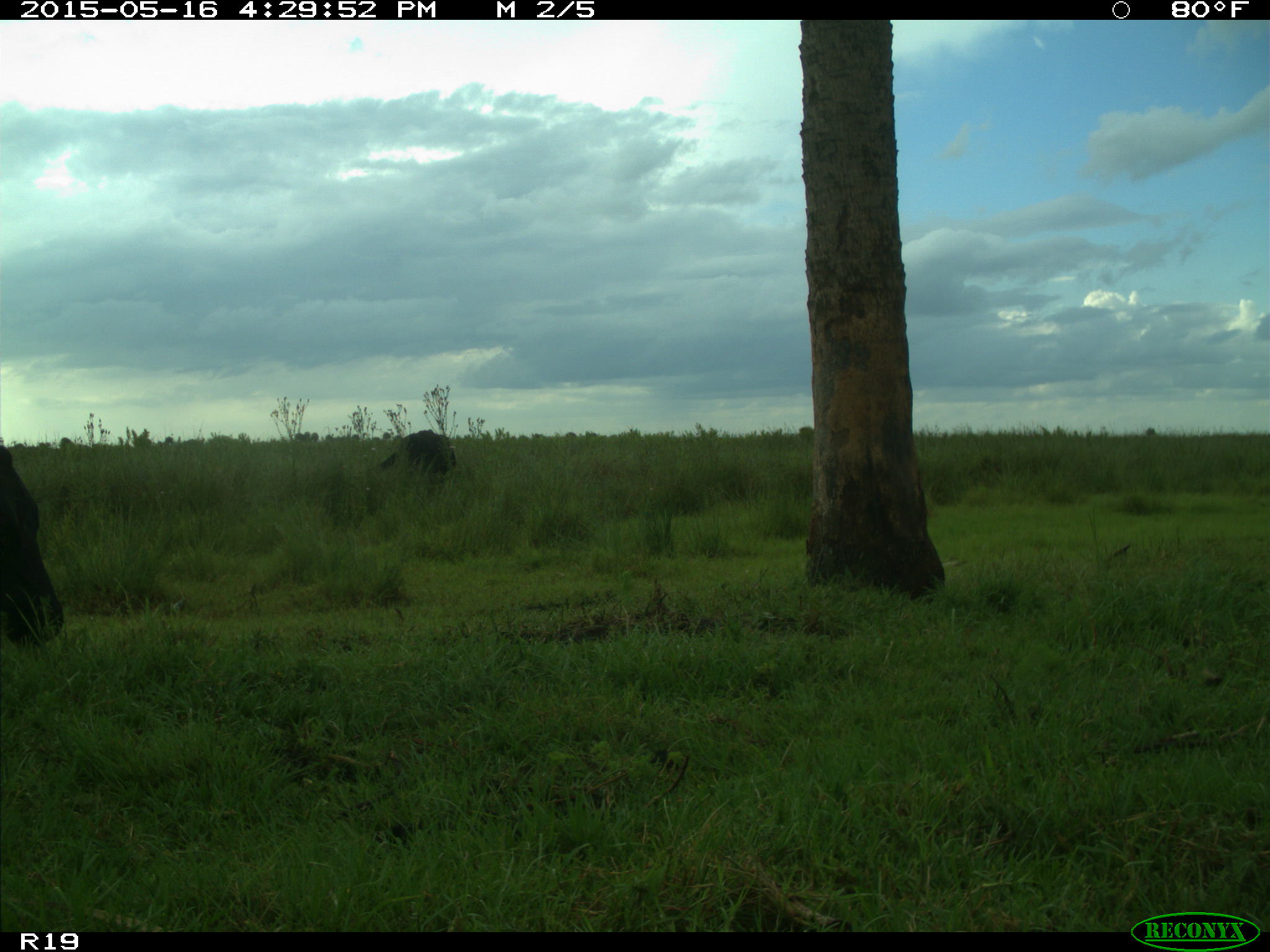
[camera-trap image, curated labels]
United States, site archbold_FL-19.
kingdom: Animalia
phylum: Chordata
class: Mammalia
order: Artiodactyla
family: Bovidae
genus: Bos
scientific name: Bos taurus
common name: domestic cow